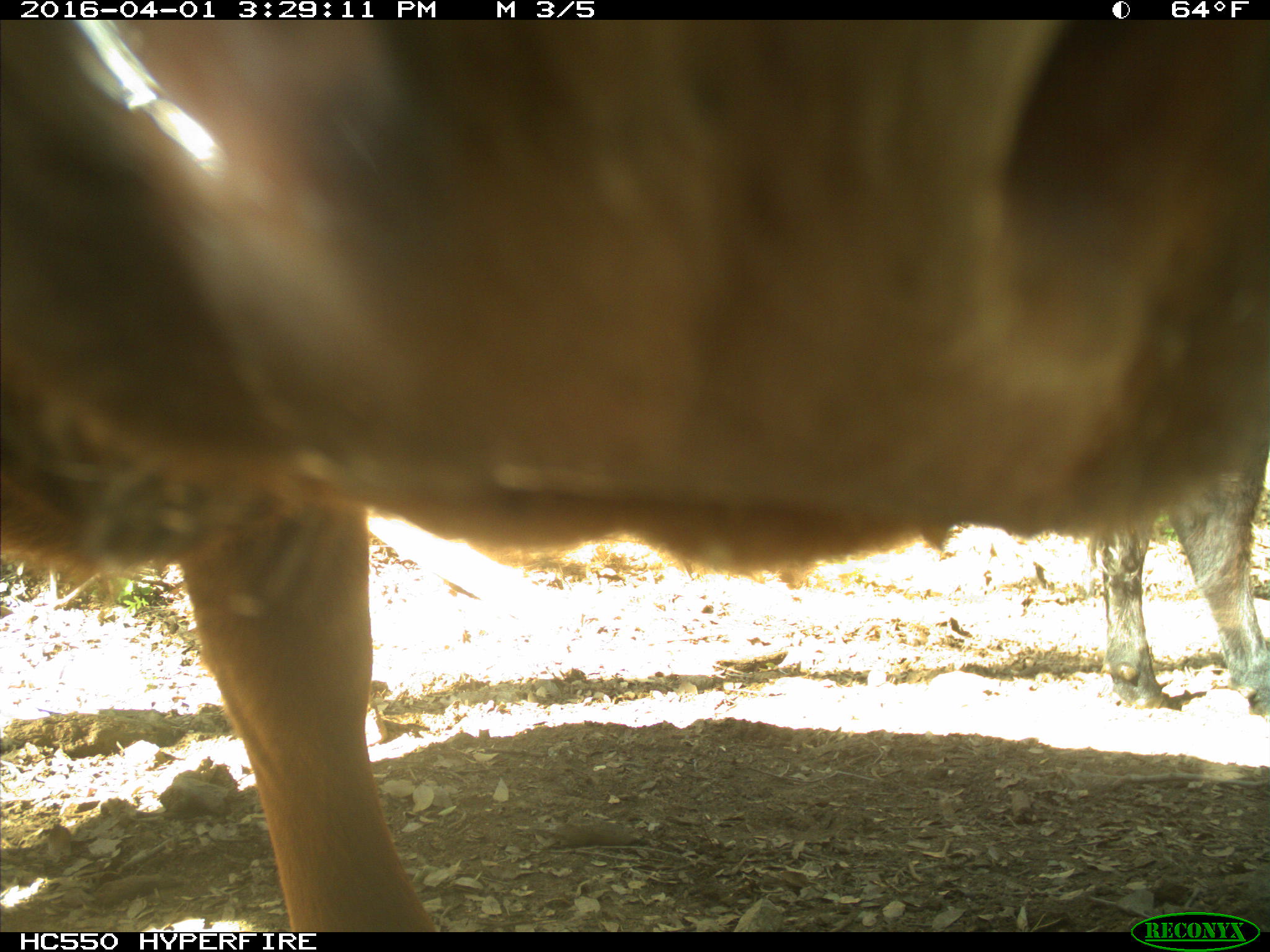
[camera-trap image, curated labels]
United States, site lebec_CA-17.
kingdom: Animalia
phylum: Chordata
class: Mammalia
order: Artiodactyla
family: Bovidae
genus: Bos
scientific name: Bos taurus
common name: domestic cow